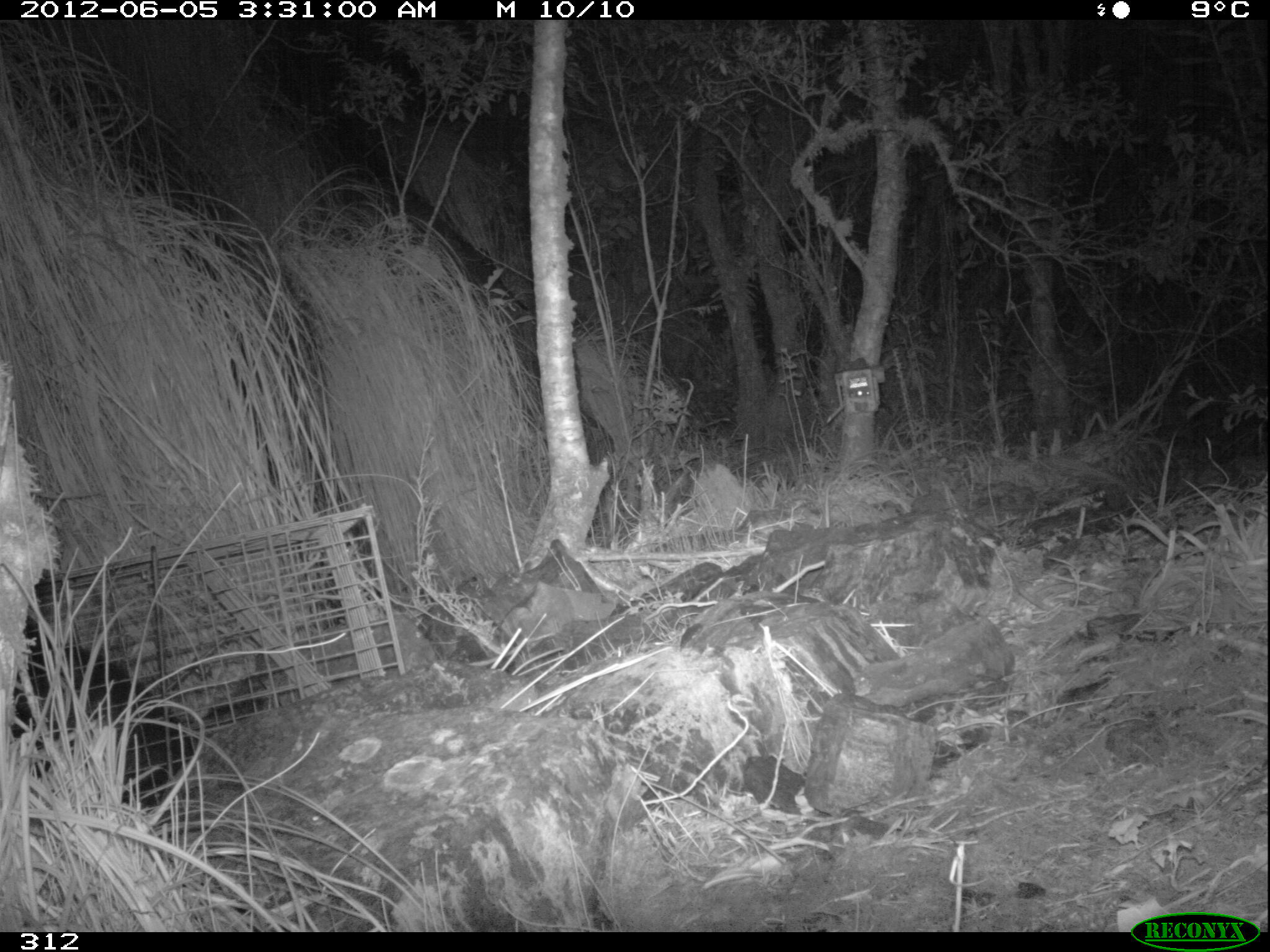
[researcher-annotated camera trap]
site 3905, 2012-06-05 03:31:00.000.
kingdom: Animalia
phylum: Chordata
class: Mammalia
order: Didelphimorphia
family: Didelphidae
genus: Didelphis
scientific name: Didelphis pernigra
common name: andean white-eared opossum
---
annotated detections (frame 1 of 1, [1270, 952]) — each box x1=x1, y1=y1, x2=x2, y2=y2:
didelphis pernigra: x1=10, y1=615, x2=200, y2=810